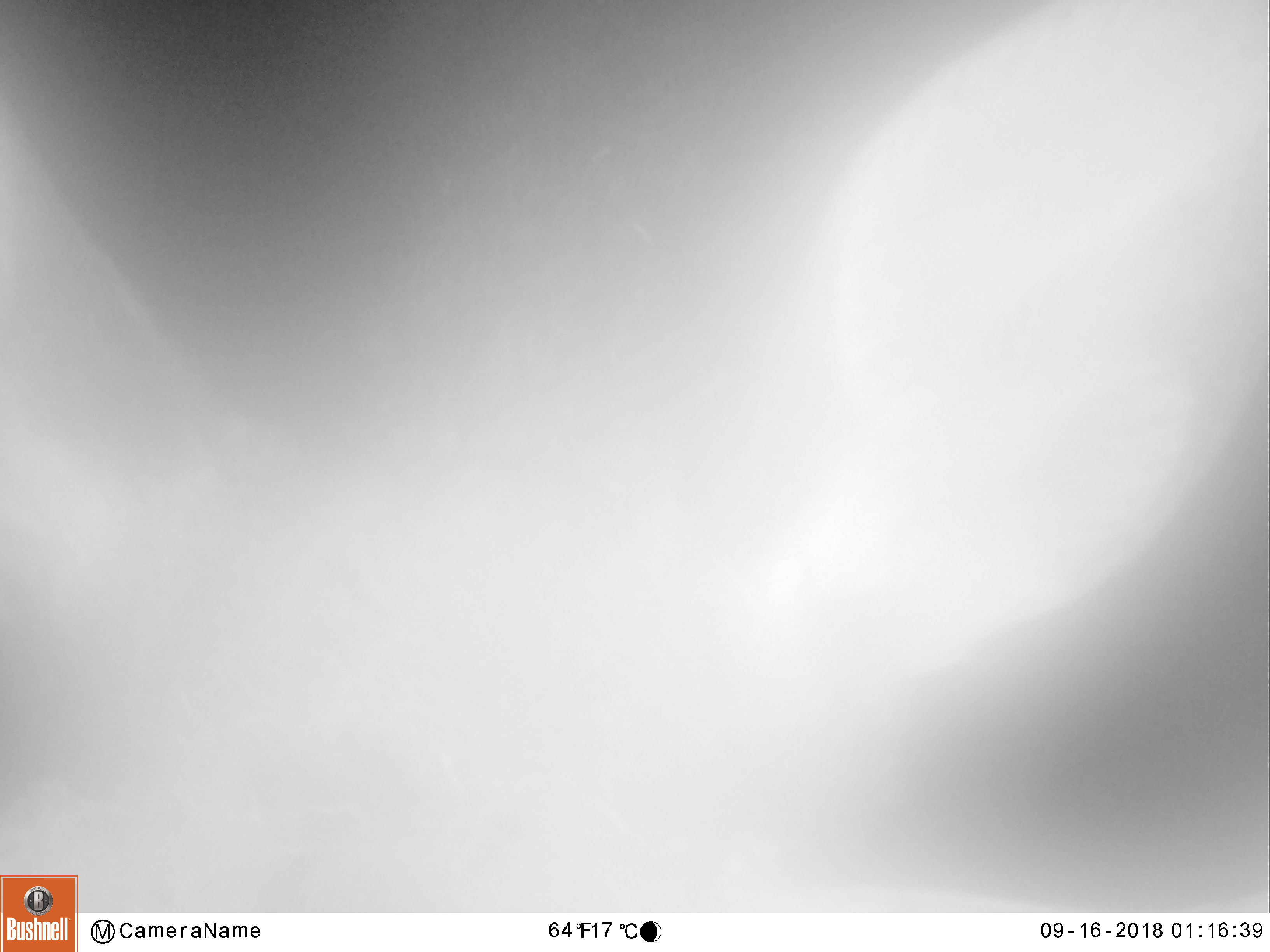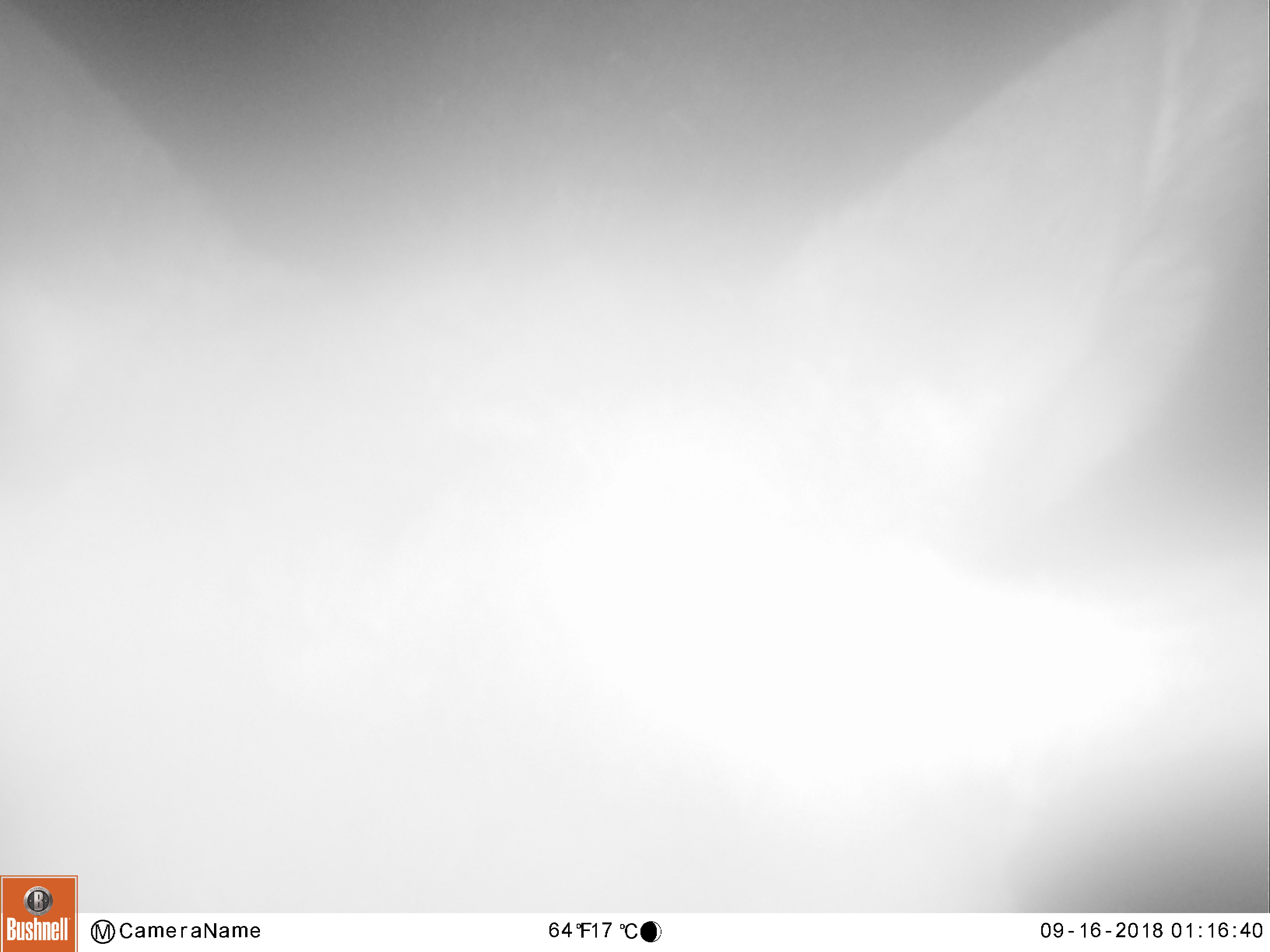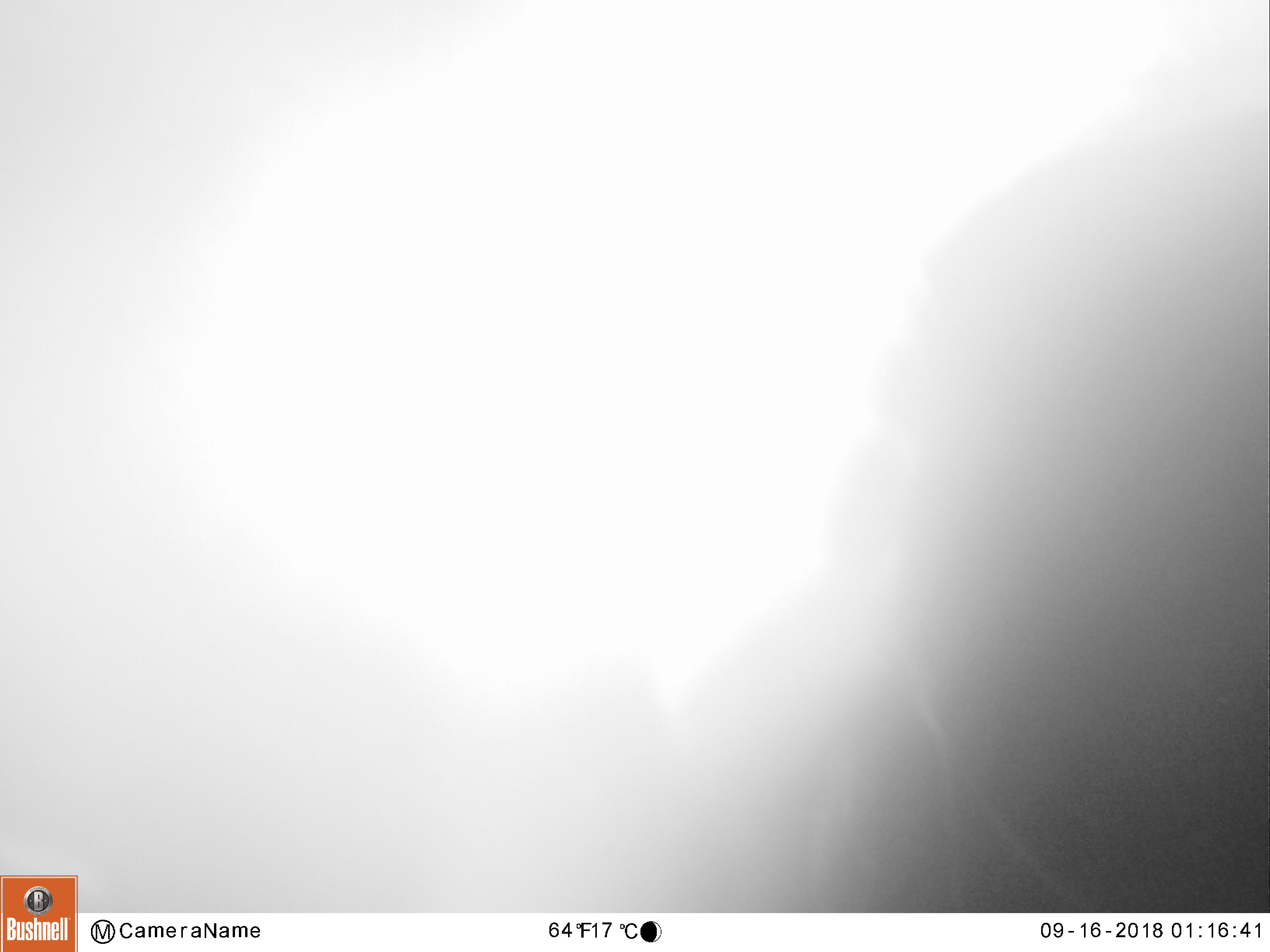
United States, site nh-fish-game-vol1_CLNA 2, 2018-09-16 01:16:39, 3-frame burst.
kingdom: Animalia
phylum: Chordata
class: Mammalia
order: Artiodactyla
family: Cervidae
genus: Alces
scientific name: Alces alces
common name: moose